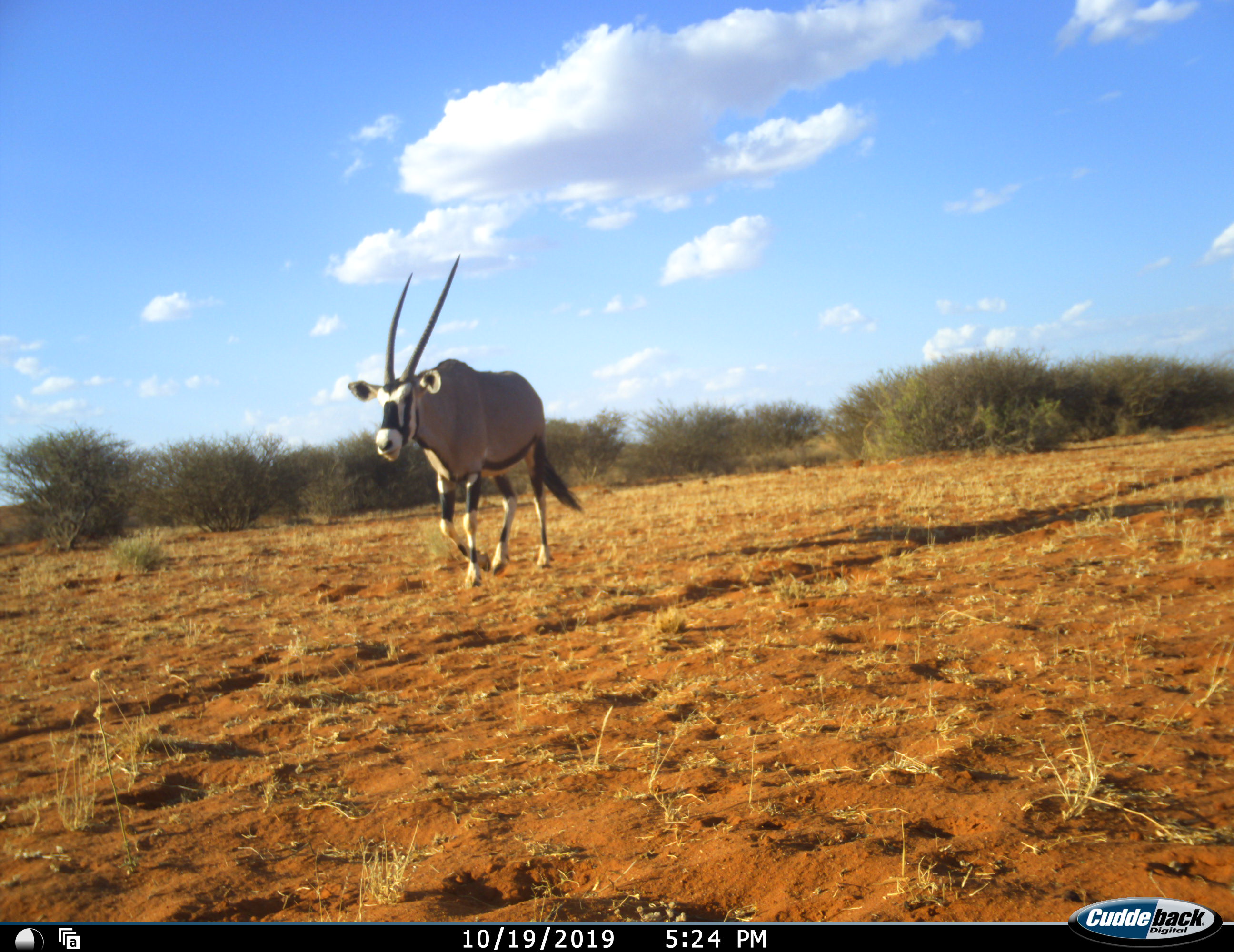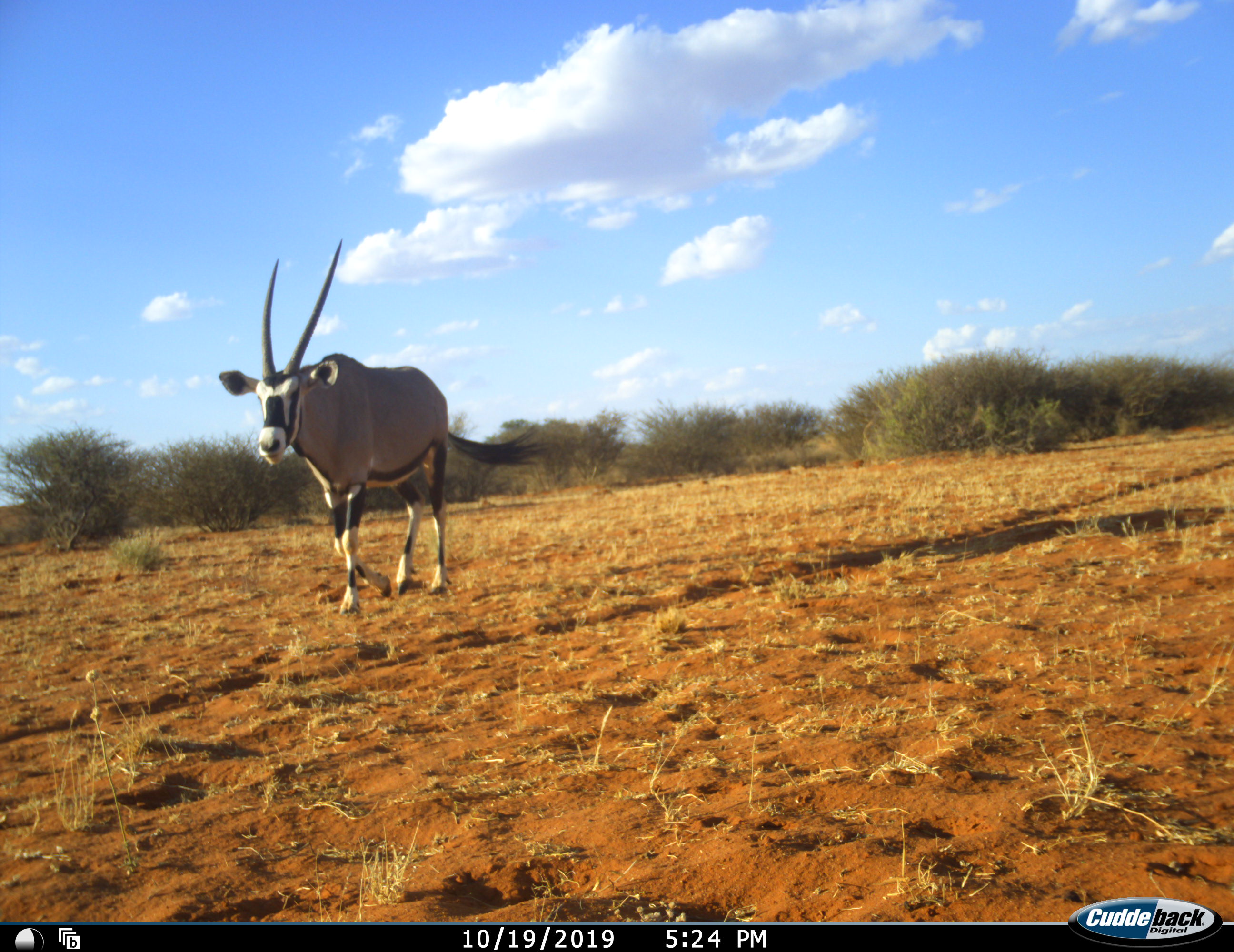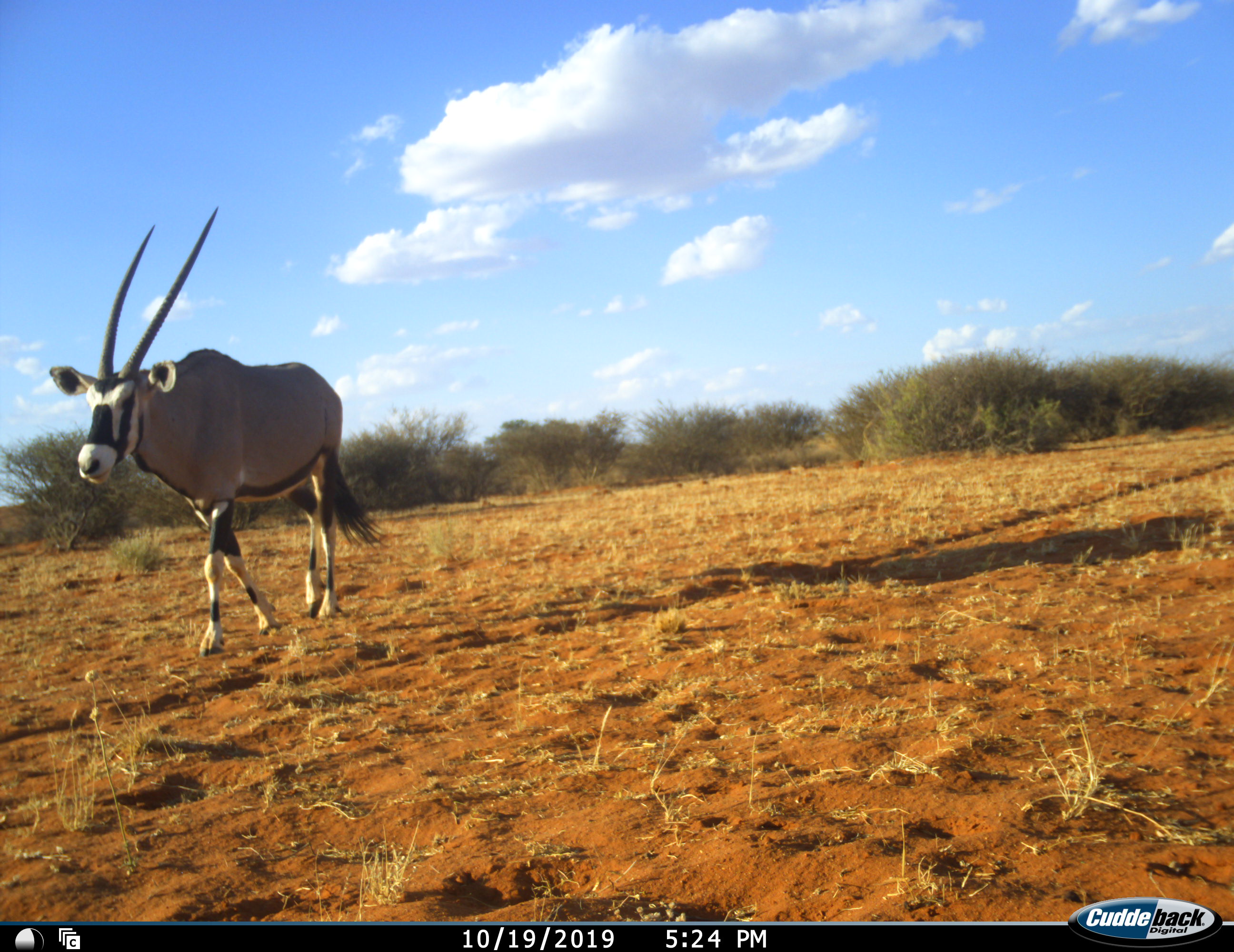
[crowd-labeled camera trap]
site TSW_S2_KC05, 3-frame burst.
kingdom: Animalia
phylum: Chordata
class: Mammalia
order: Artiodactyla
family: Bovidae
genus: Oryx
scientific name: Oryx gazella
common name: gemsbok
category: oryx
Oryx (gemsbok) (Oryx gazella), count 1. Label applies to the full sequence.